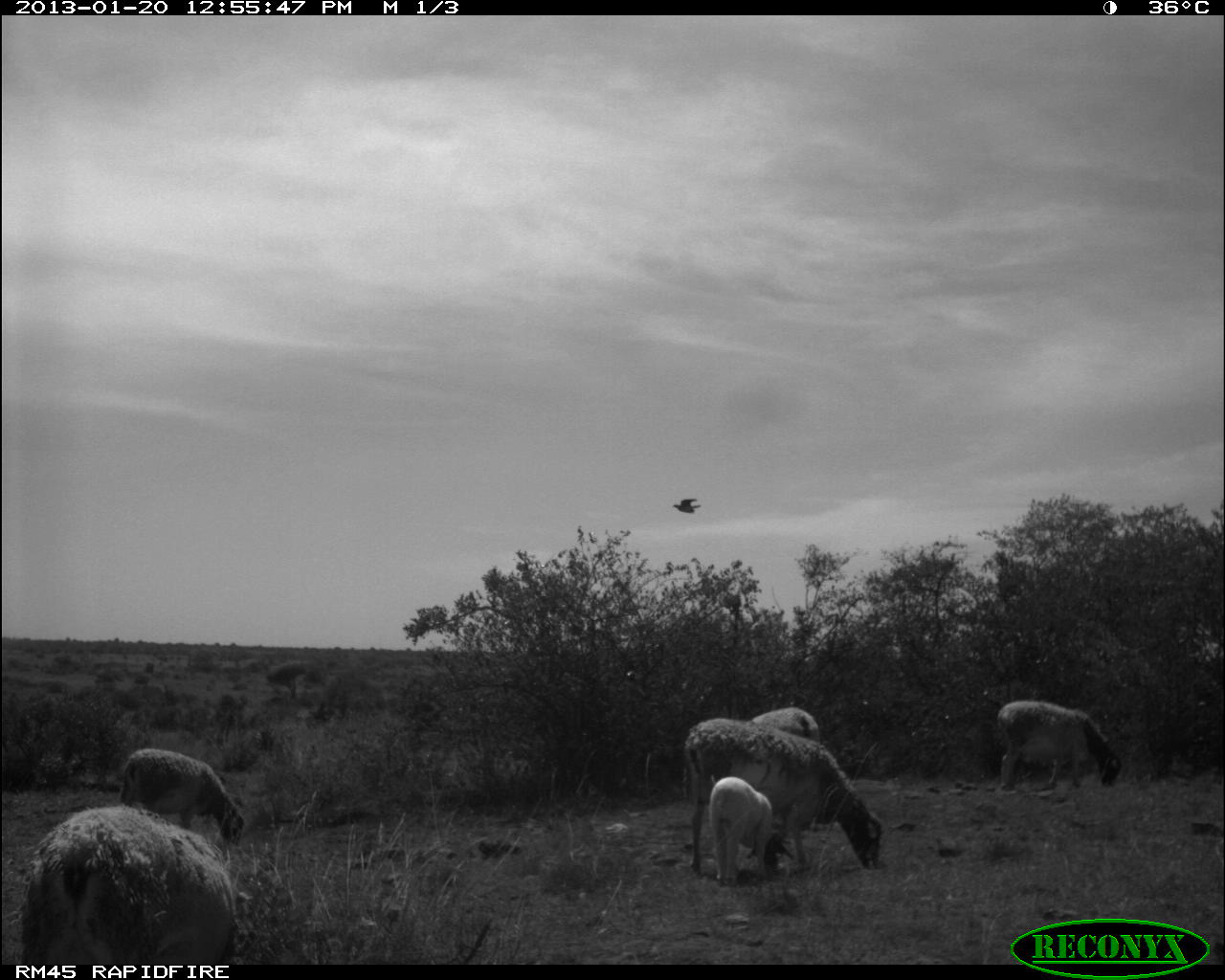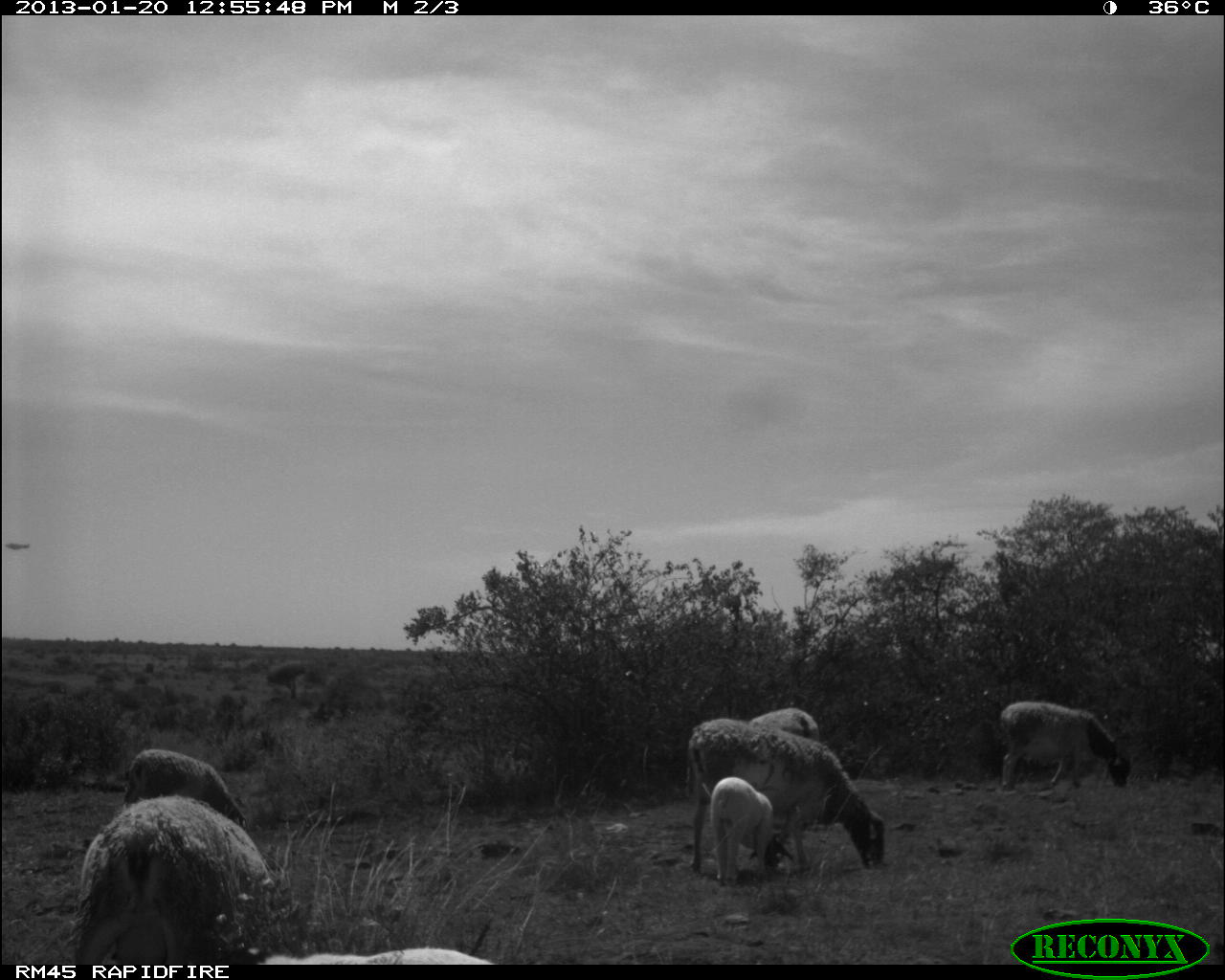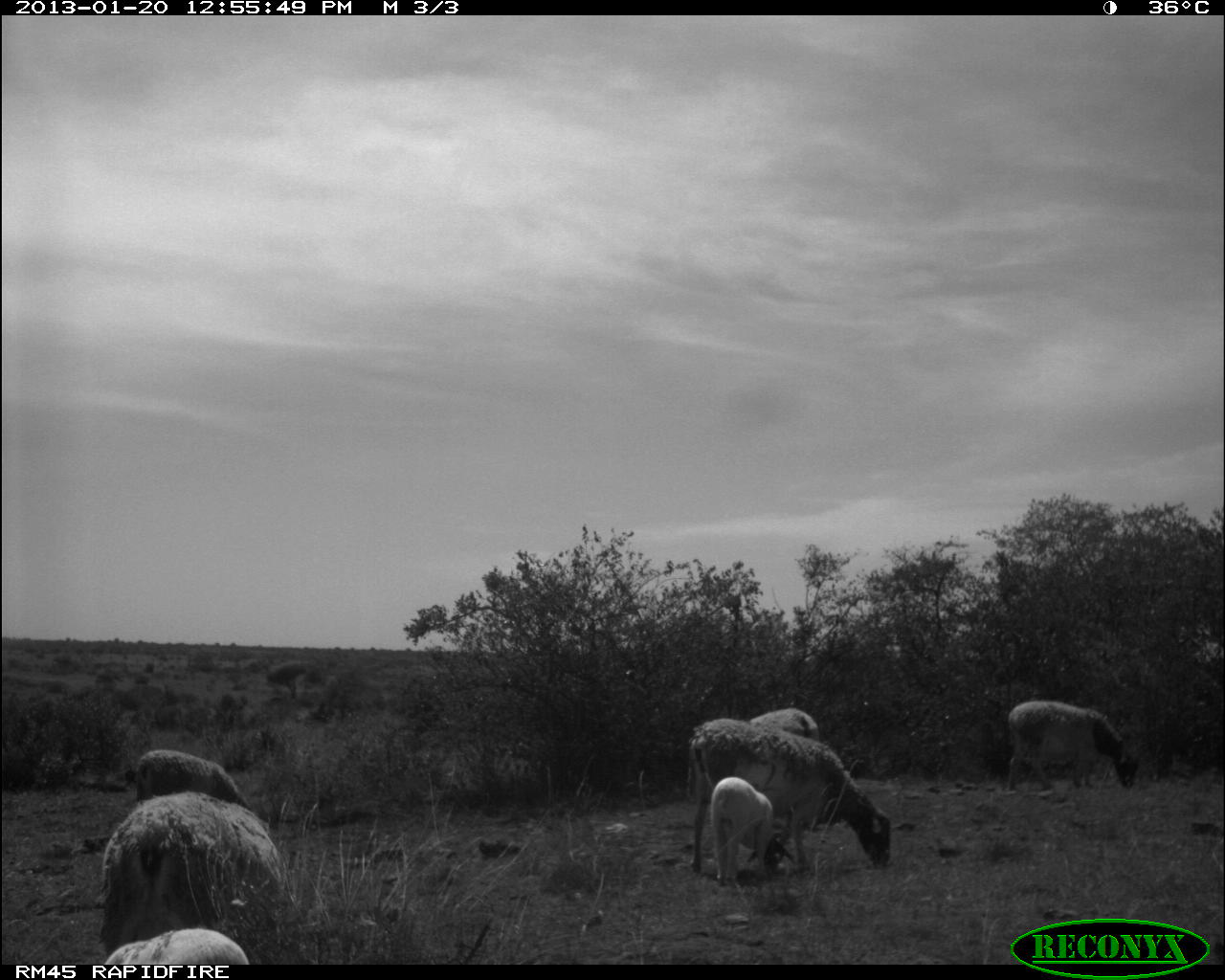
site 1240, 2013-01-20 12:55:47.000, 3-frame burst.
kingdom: Animalia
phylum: Chordata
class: Mammalia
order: Artiodactyla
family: Bovidae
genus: Ovis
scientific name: Ovis aries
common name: domestic sheep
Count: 6.